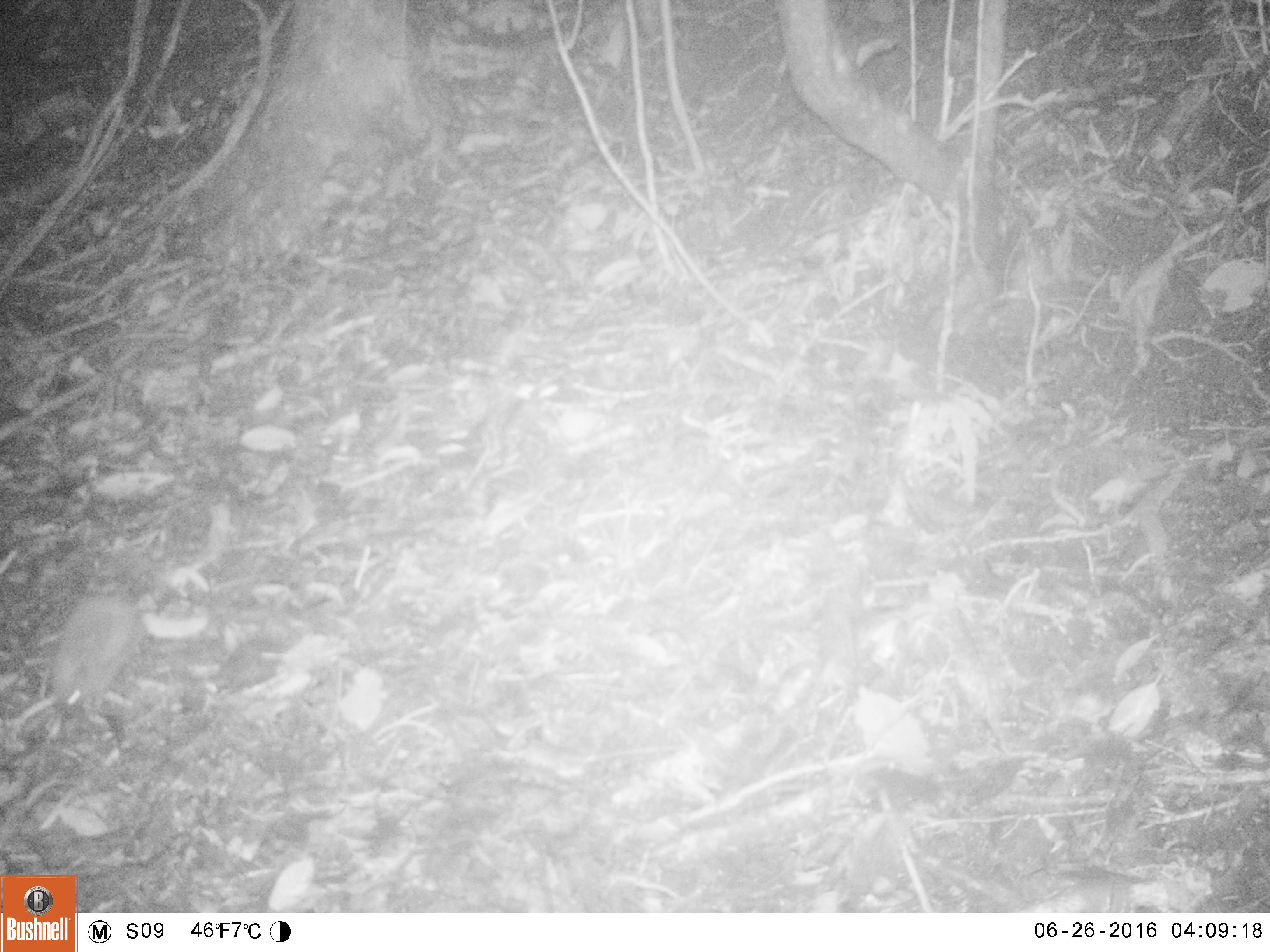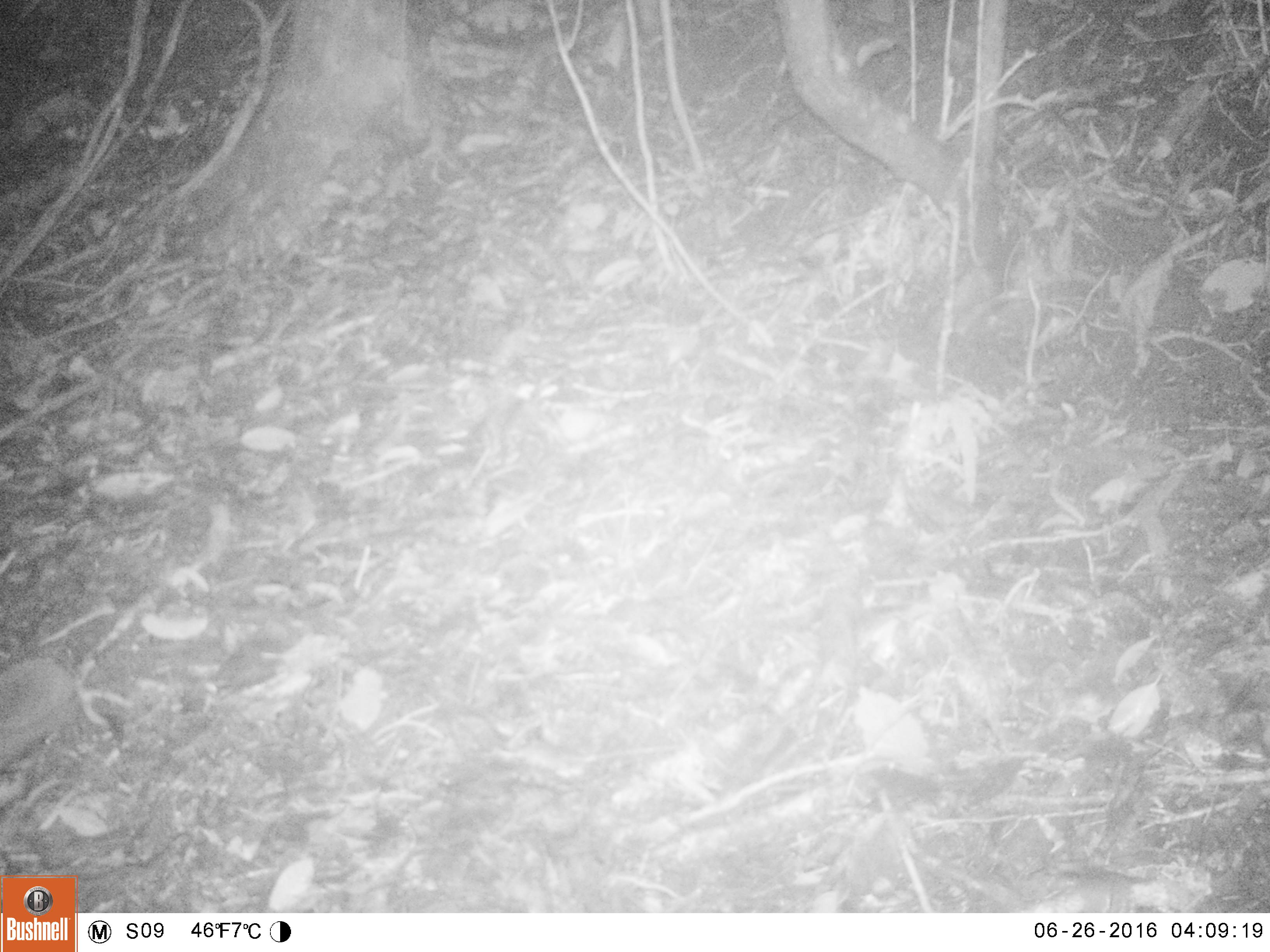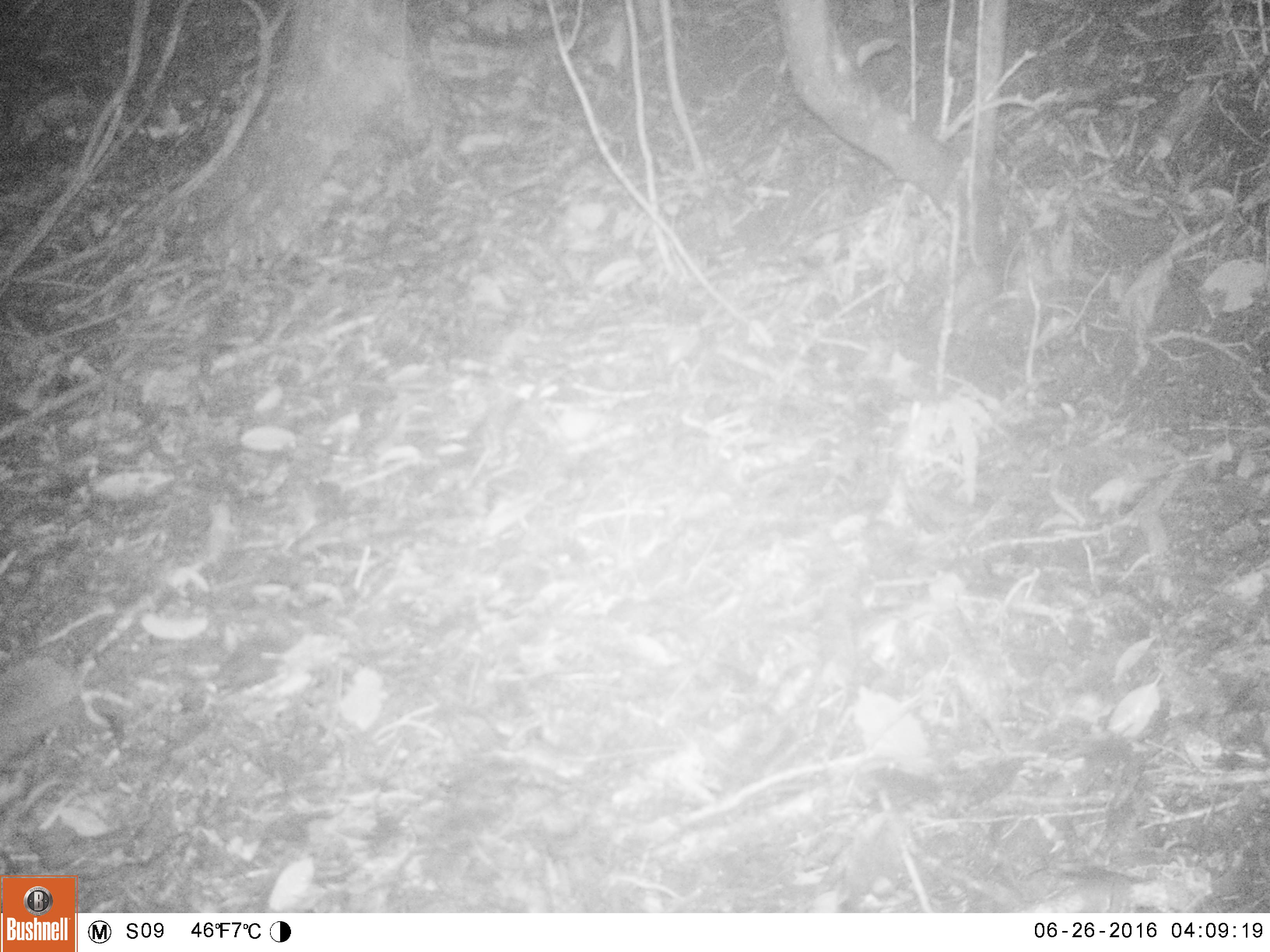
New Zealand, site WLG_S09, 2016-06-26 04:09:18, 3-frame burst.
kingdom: Animalia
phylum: Chordata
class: Mammalia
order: Eulipotyphla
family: Erinaceidae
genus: Erinaceus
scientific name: Erinaceus europaeus europaeus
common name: european hedgehog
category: hedgehog